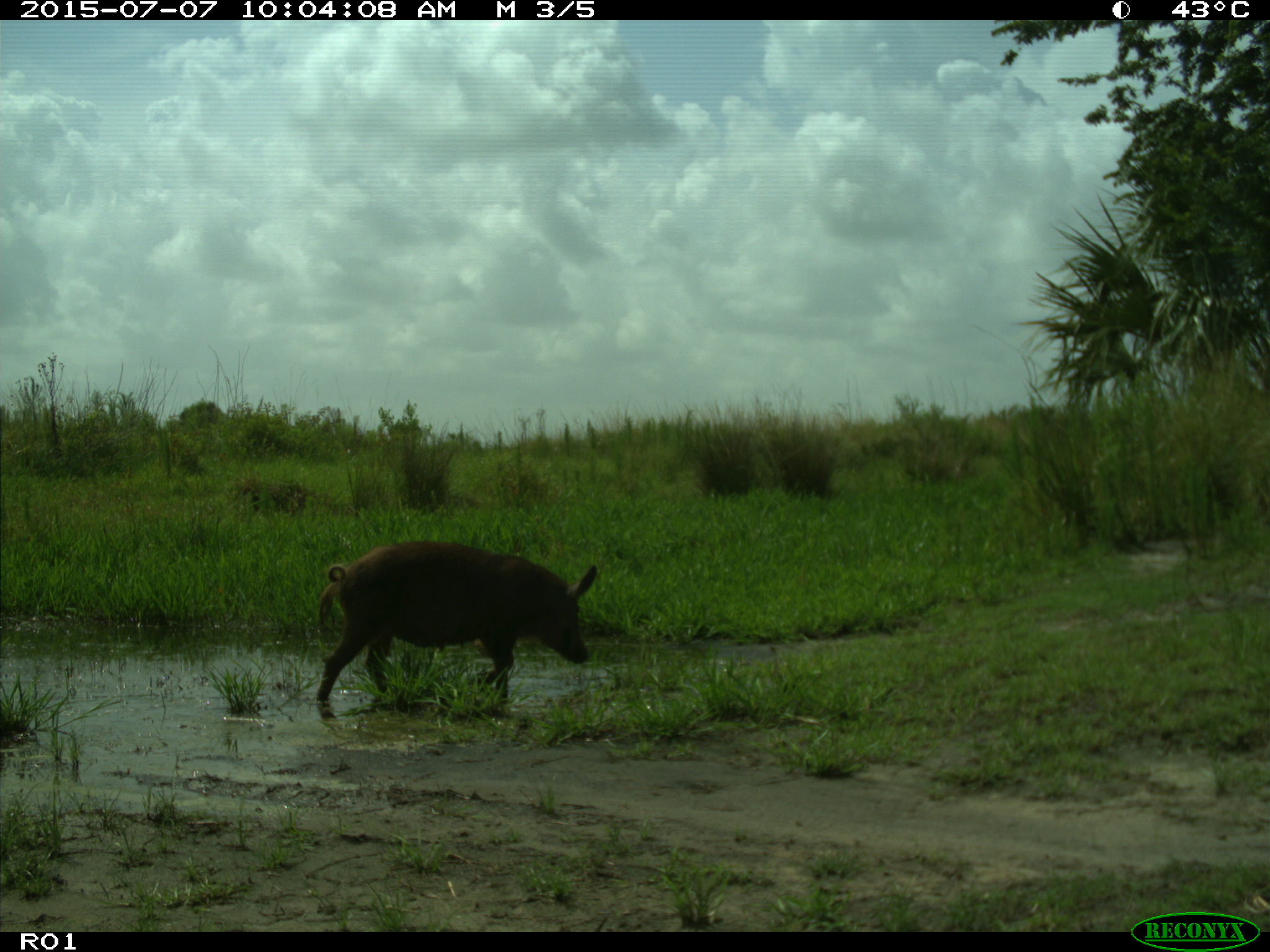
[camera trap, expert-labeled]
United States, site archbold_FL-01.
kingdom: Animalia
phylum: Chordata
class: Mammalia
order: Artiodactyla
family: Suidae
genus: Sus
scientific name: Sus scrofa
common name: wild boar